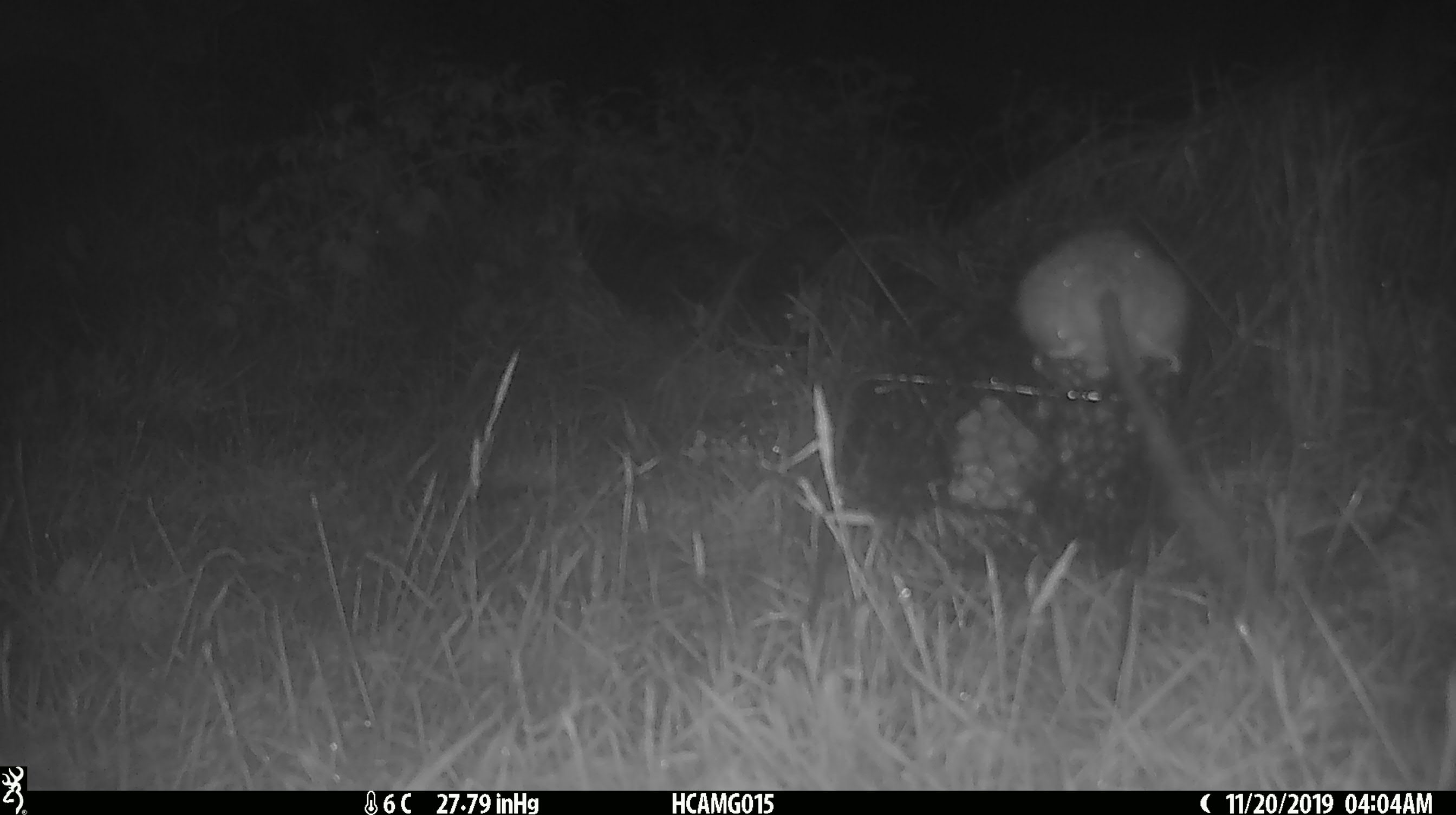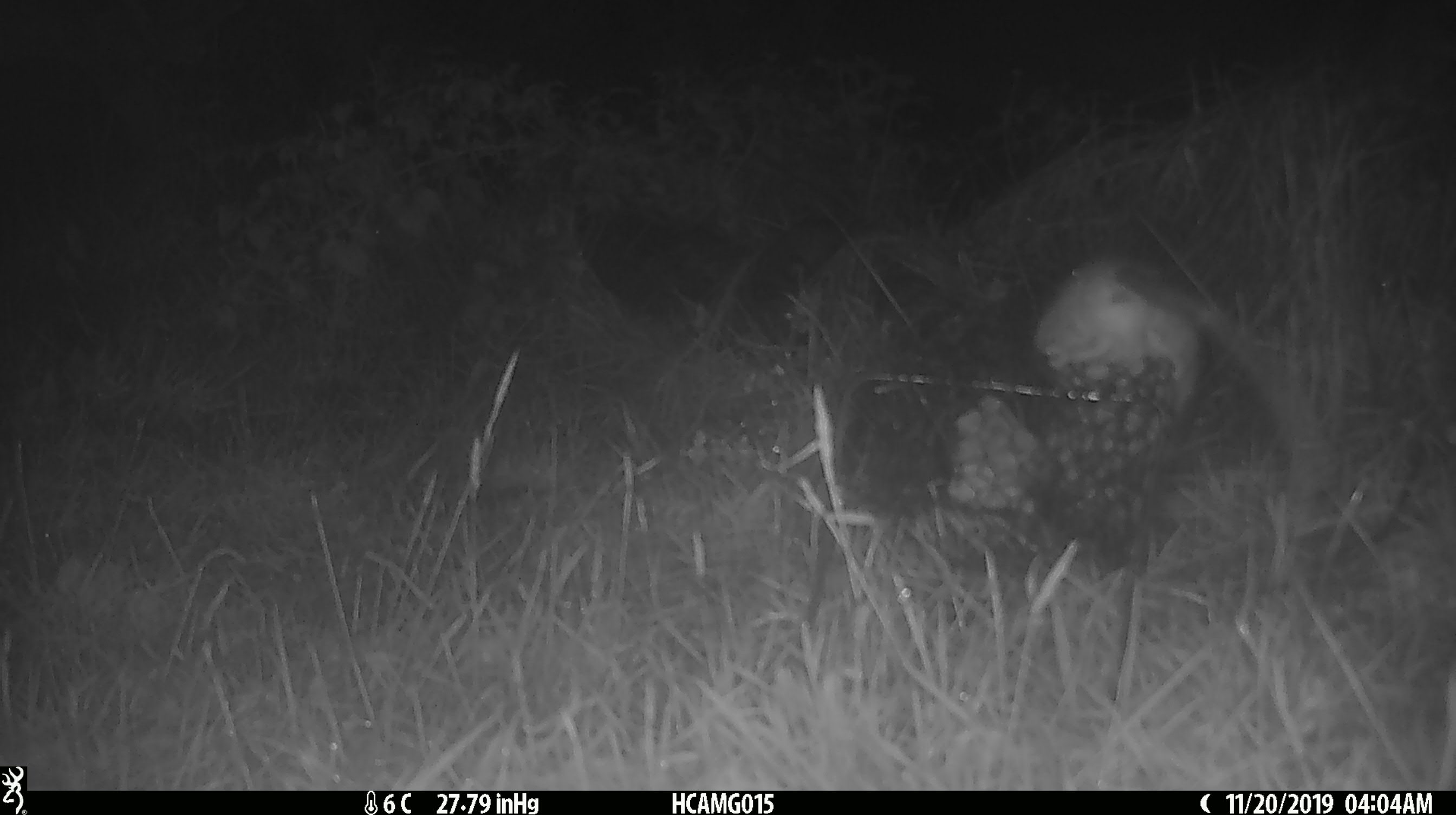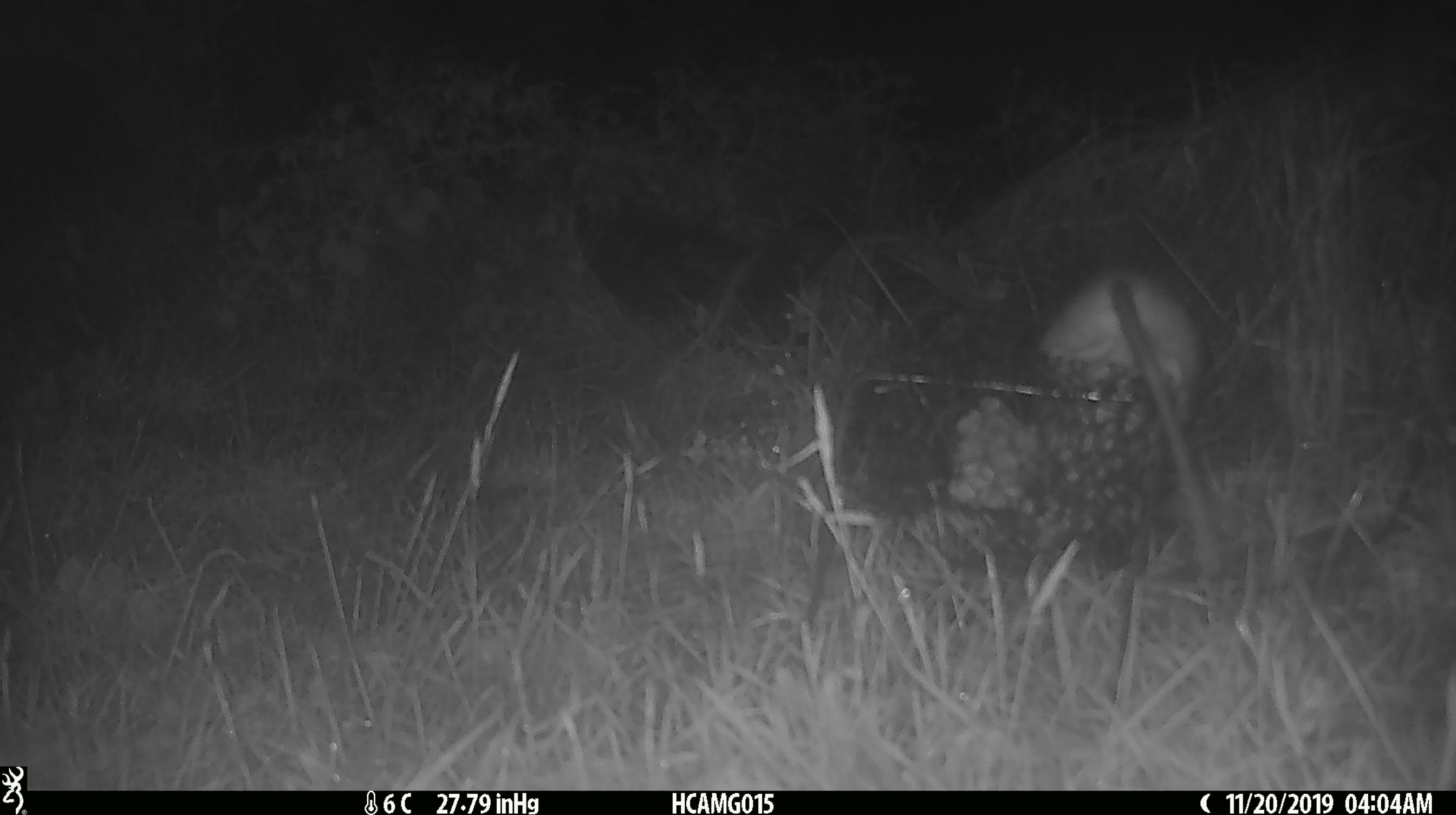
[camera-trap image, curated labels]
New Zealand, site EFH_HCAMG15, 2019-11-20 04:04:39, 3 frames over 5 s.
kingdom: Animalia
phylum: Chordata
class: Mammalia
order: Rodentia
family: Muridae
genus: Rattus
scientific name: Rattus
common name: rat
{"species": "rat (Rattus)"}